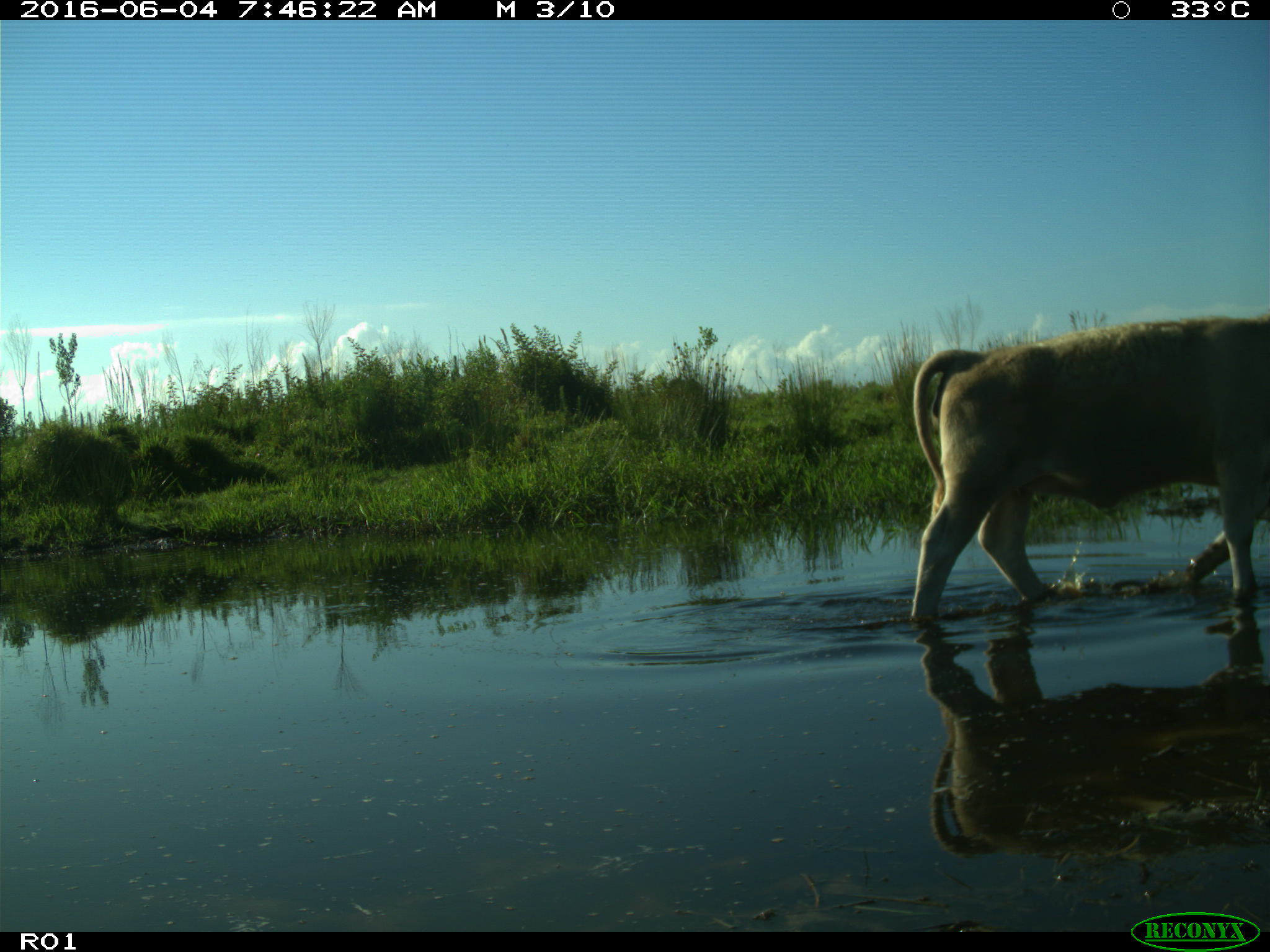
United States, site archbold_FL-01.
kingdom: Animalia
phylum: Chordata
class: Mammalia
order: Artiodactyla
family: Bovidae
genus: Bos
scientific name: Bos taurus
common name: domestic cow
Bos taurus (domestic cow).